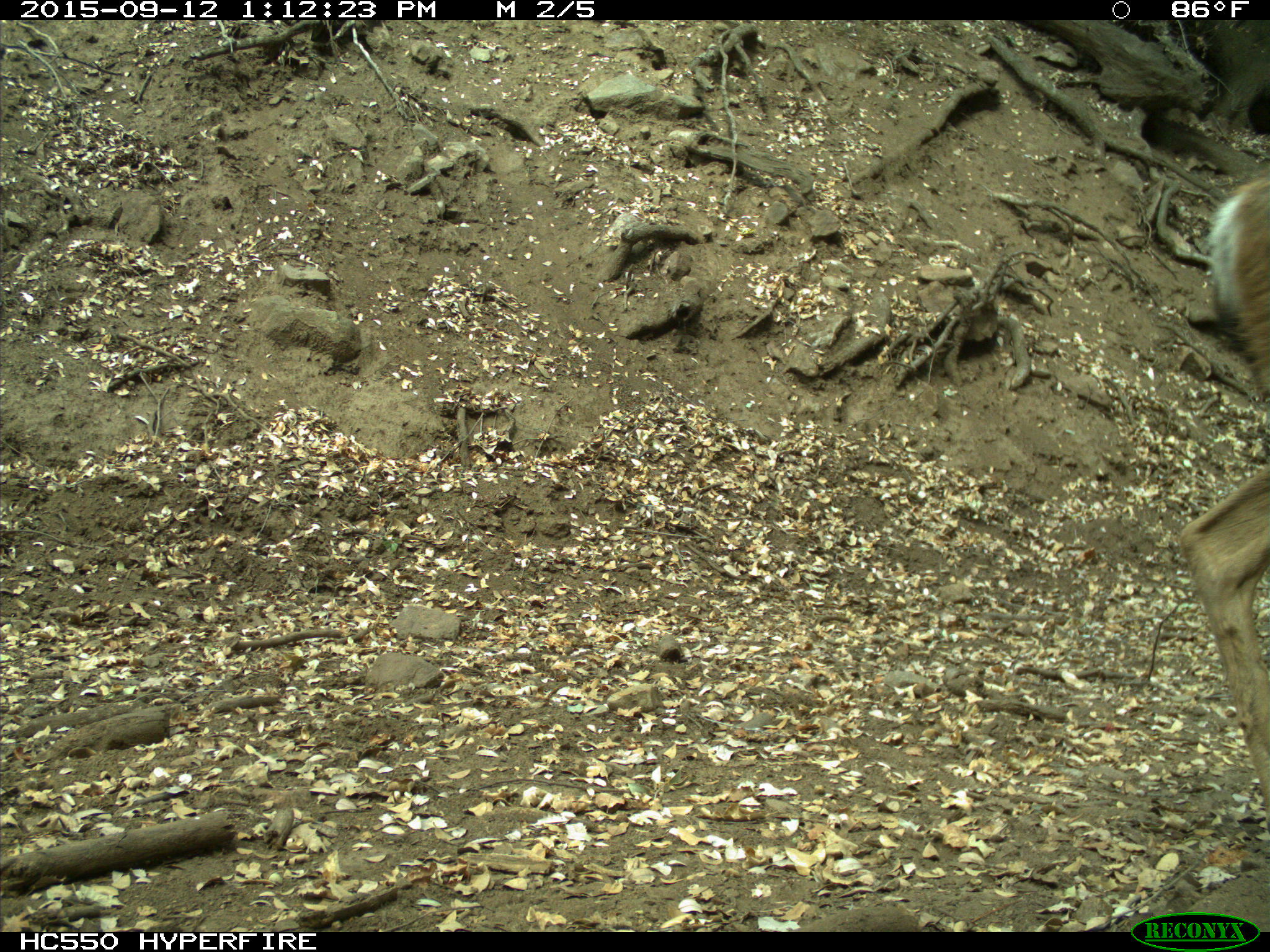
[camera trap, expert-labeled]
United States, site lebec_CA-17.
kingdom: Animalia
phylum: Chordata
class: Mammalia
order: Artiodactyla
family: Cervidae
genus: Odocoileus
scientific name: Odocoileus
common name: deer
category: unidentified deer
Unidentified deer (deer) (Odocoileus).